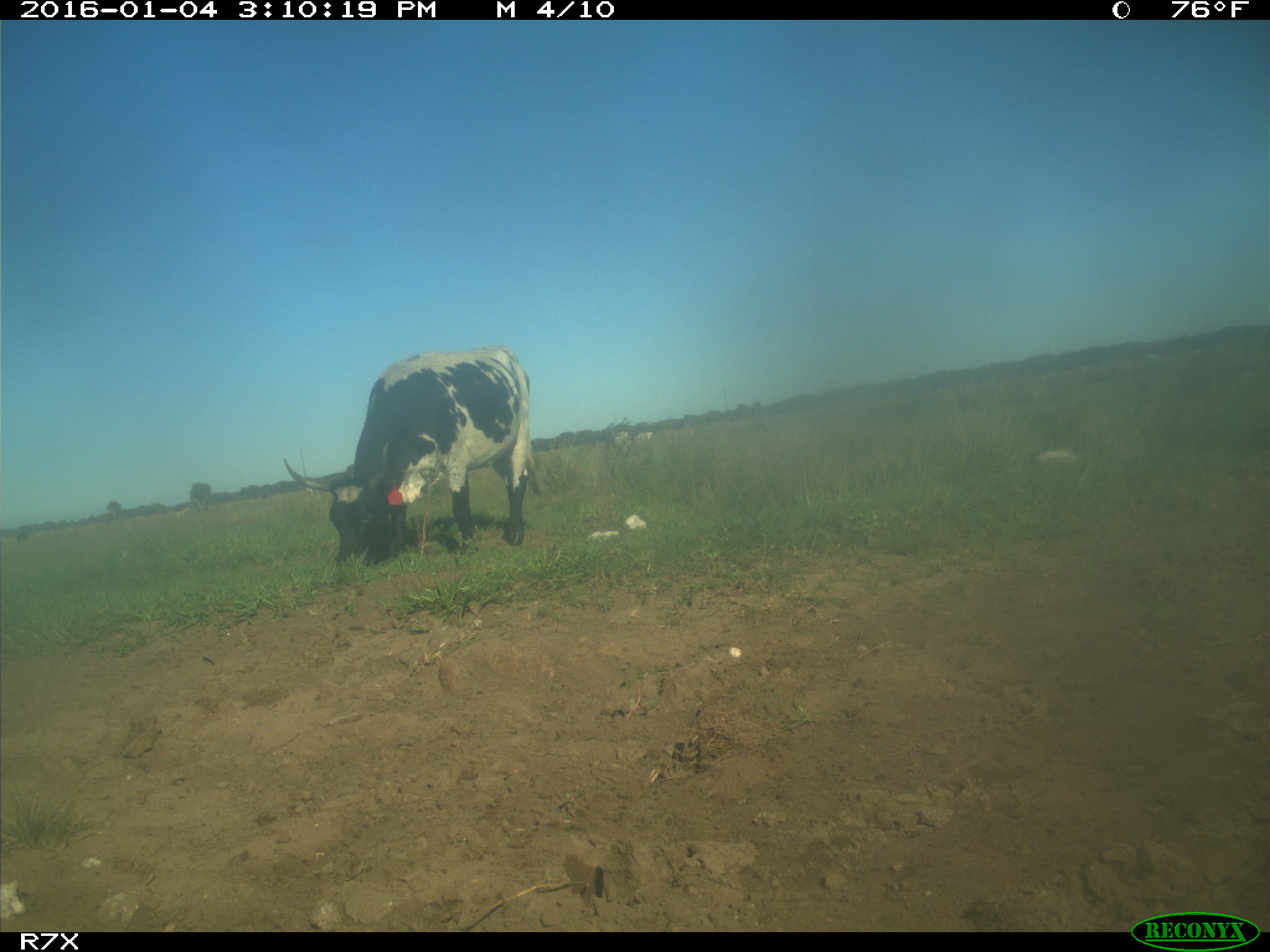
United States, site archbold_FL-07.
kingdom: Animalia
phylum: Chordata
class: Mammalia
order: Artiodactyla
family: Bovidae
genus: Bos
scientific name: Bos taurus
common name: domestic cow